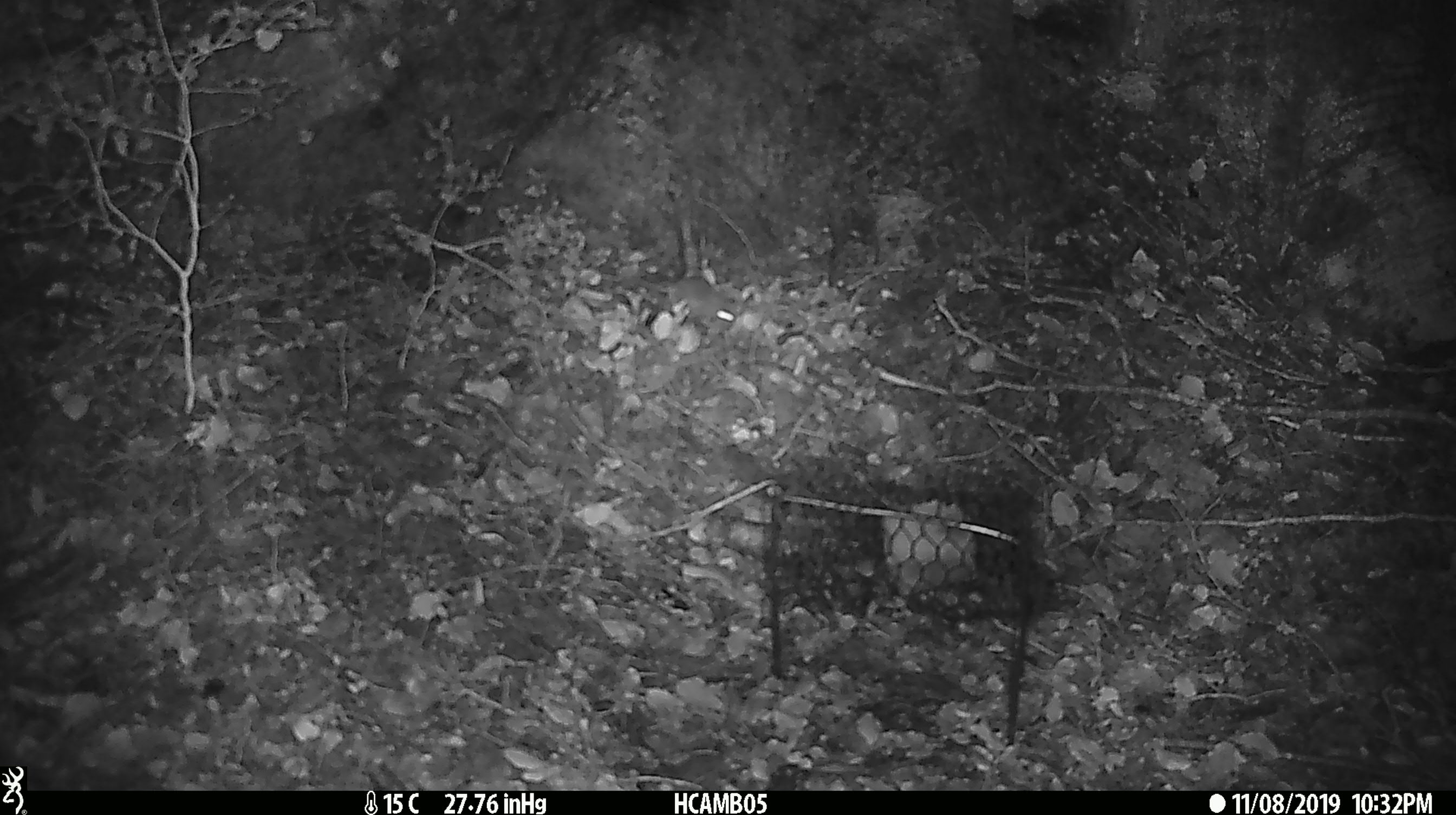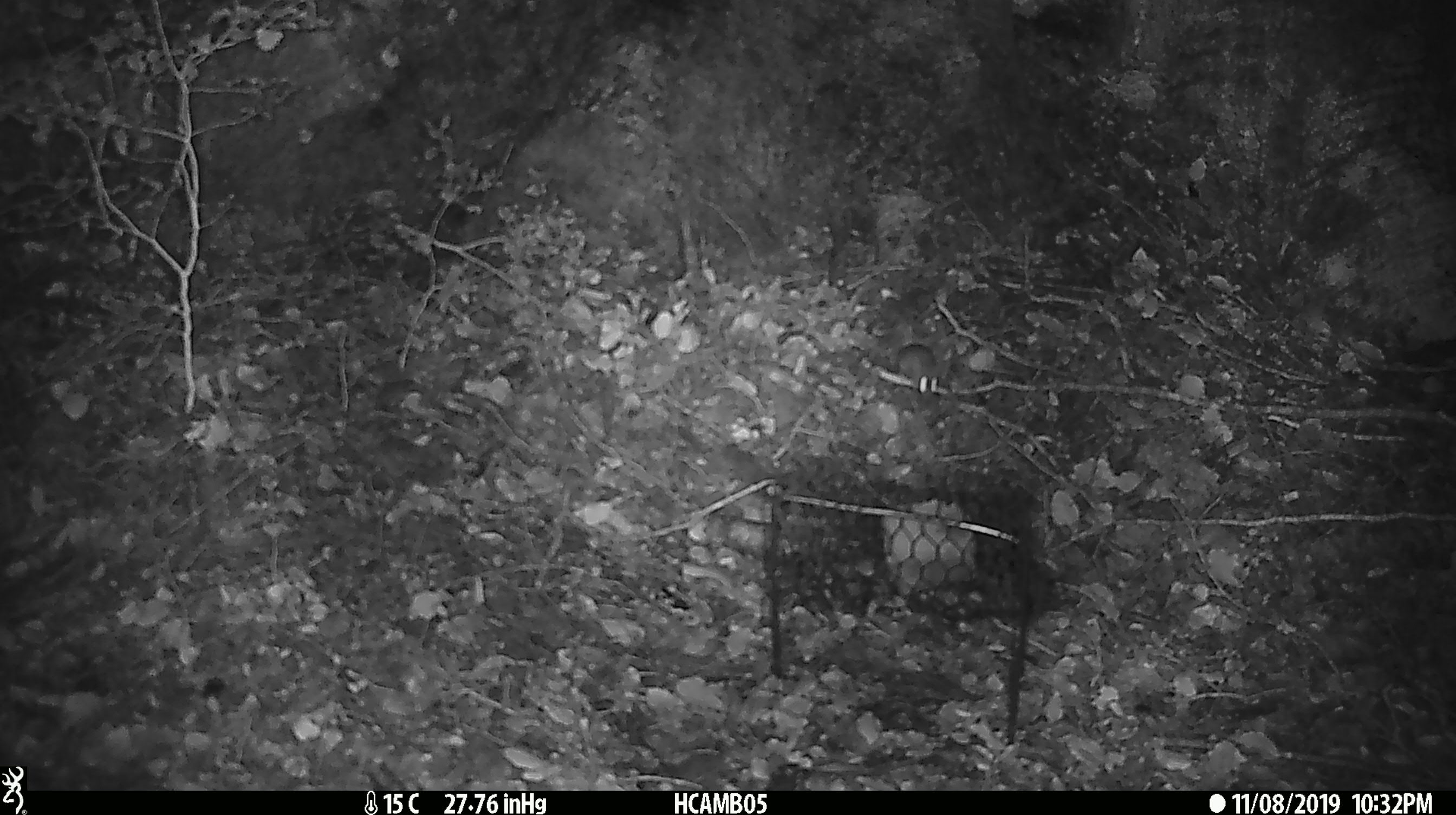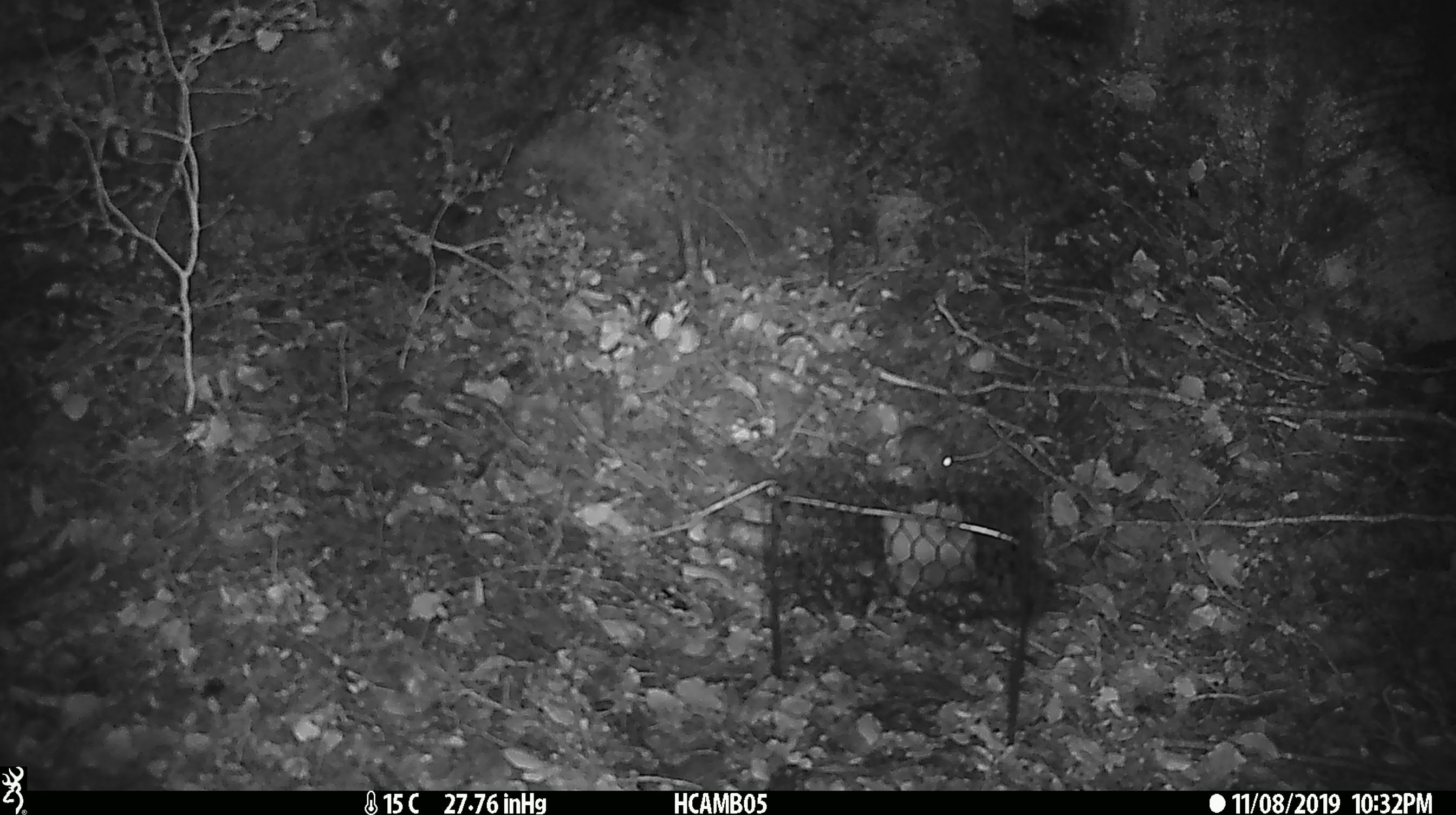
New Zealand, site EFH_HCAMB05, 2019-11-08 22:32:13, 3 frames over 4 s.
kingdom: Animalia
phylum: Chordata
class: Mammalia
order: Rodentia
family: Muridae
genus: Mus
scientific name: Mus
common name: mouse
Mouse (Mus).